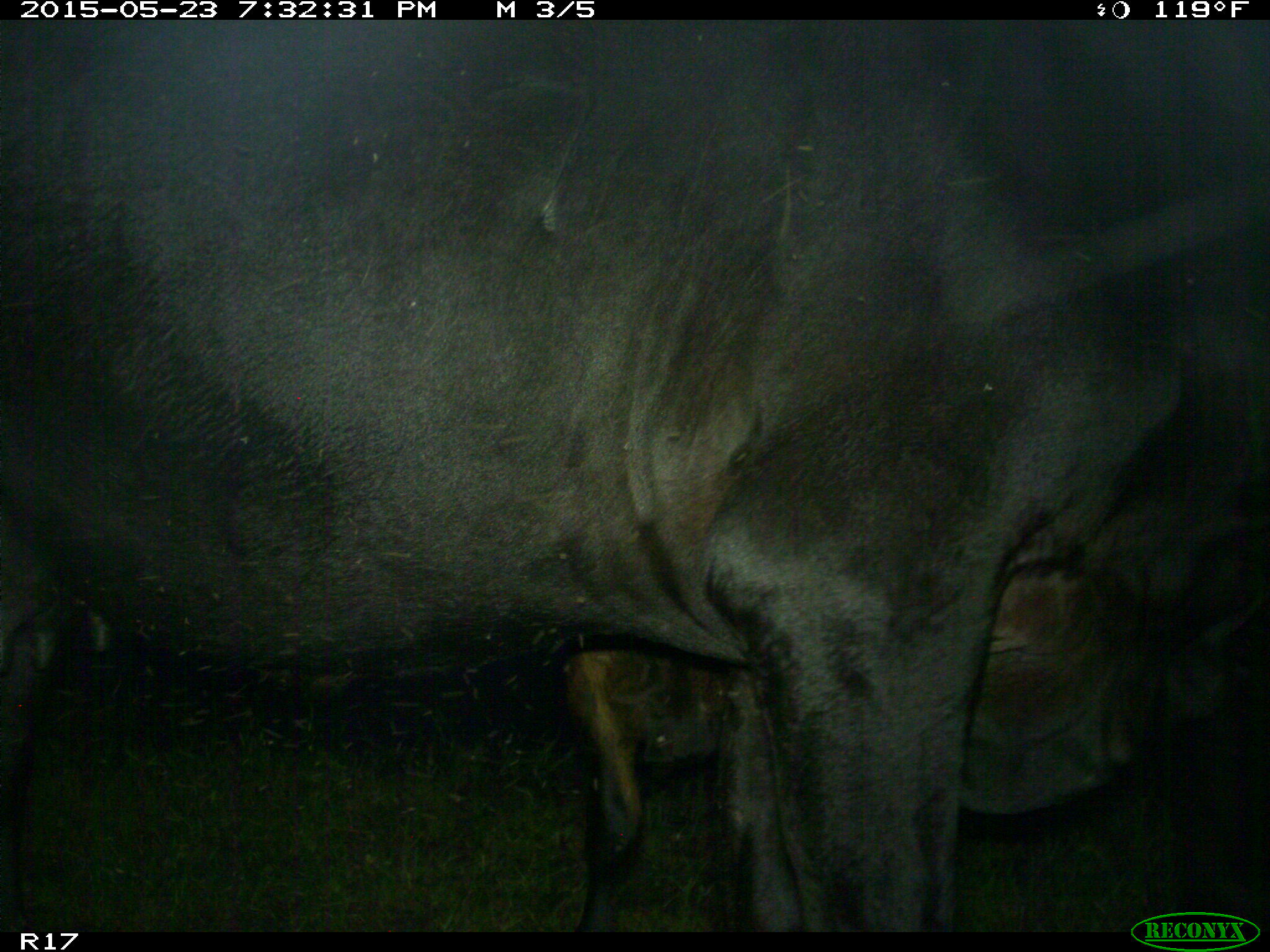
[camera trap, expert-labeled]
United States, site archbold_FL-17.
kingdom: Animalia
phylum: Chordata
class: Mammalia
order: Artiodactyla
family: Bovidae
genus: Bos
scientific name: Bos taurus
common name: domestic cow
Bos taurus (domestic cow).